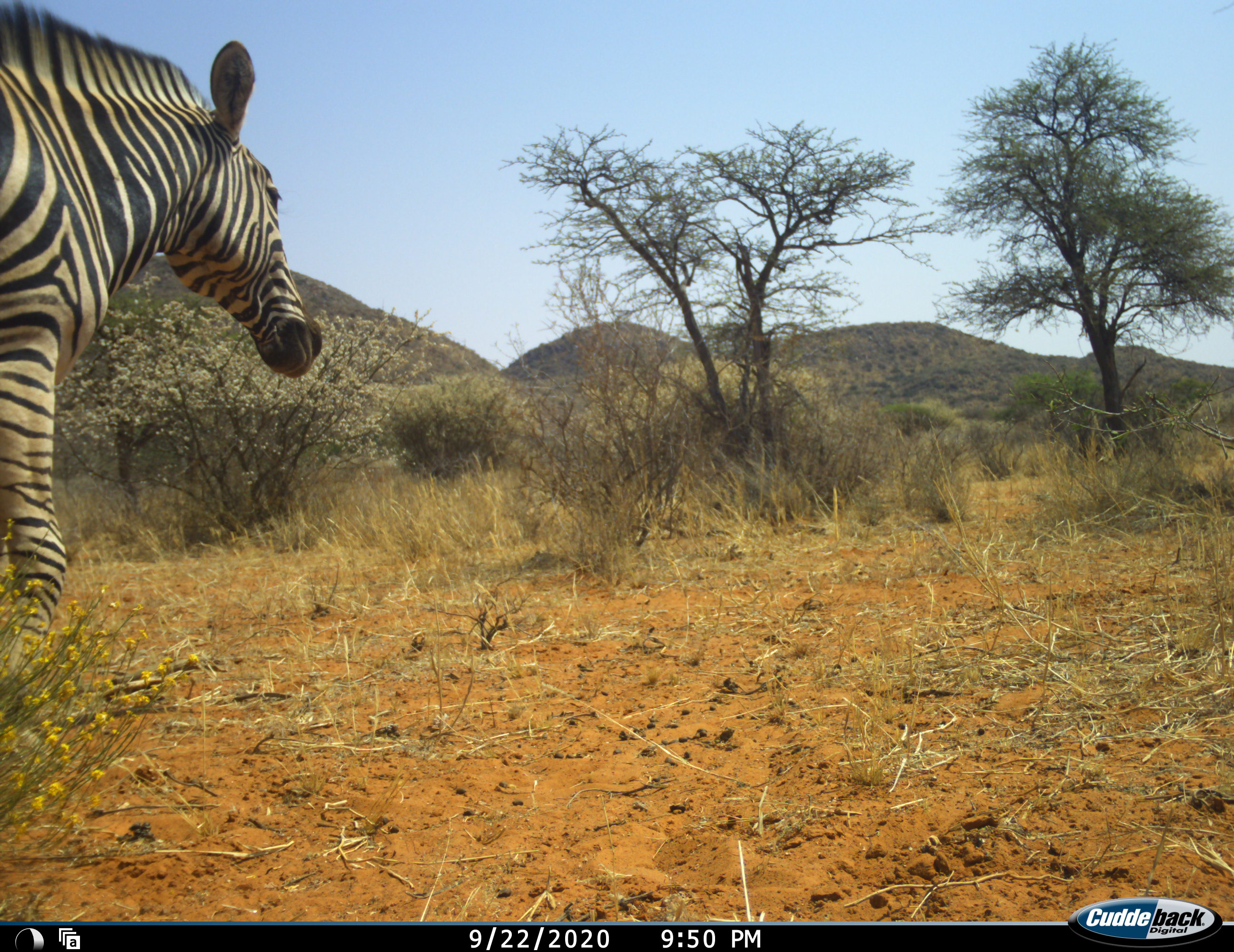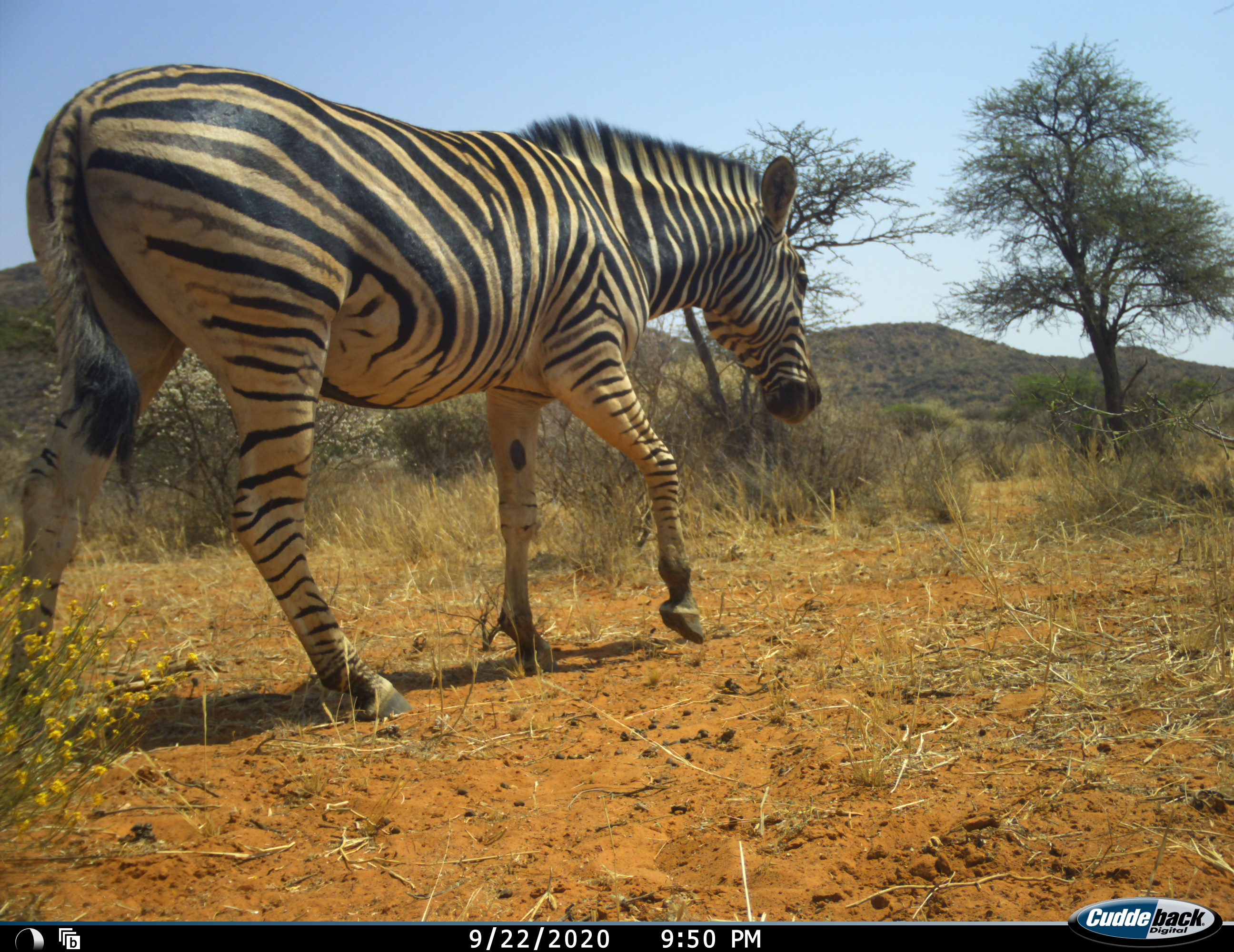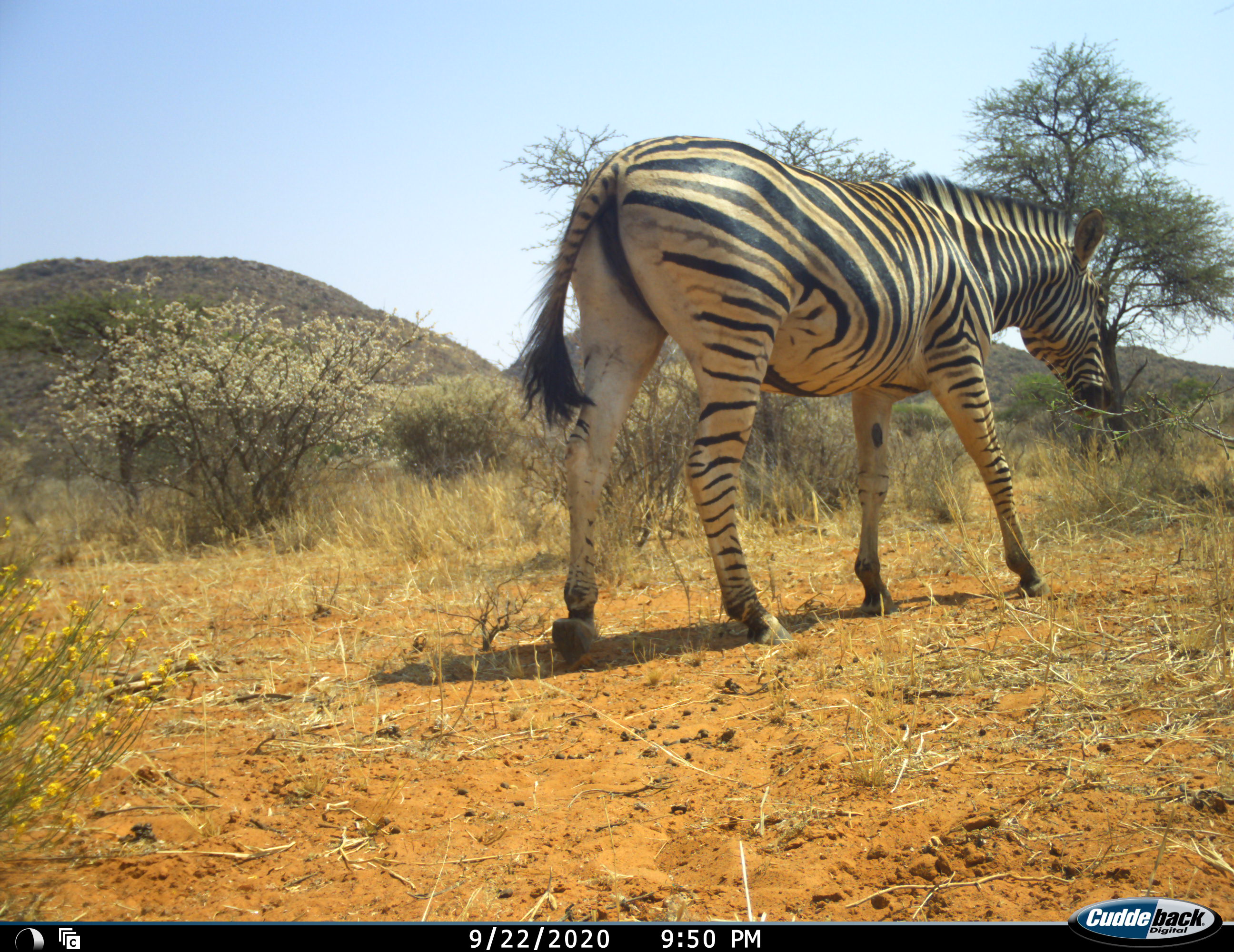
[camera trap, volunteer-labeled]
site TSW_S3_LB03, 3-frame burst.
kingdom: Animalia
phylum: Chordata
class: Mammalia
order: Perissodactyla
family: Equidae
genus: Equus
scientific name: Equus quagga burchellii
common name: burchell's zebra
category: zebraburchells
Zebraburchells (burchell's zebra) (Equus quagga burchellii), count 1. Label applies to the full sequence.